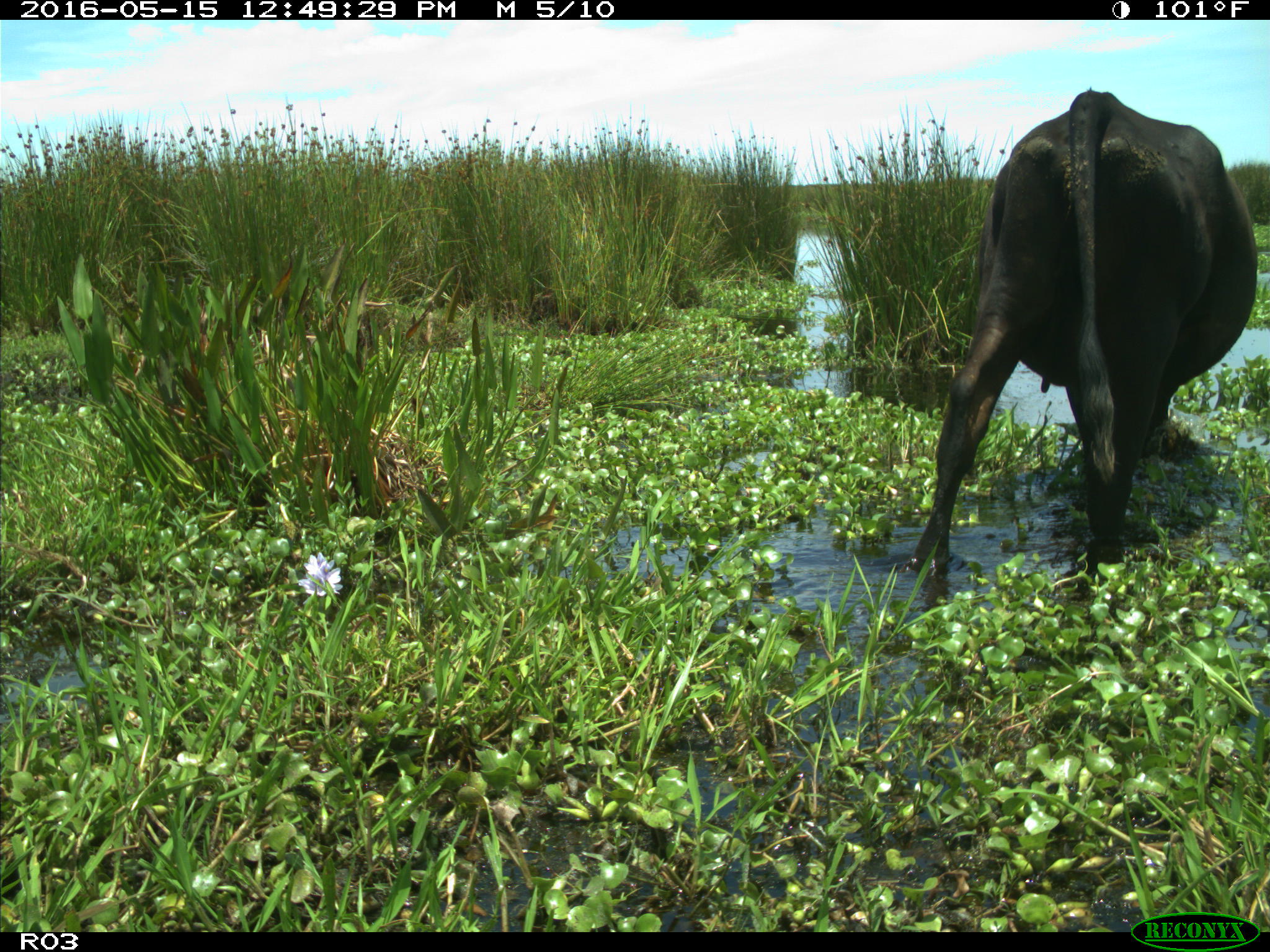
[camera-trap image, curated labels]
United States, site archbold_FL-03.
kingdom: Animalia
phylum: Chordata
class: Mammalia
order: Artiodactyla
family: Bovidae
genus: Bos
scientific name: Bos taurus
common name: domestic cow